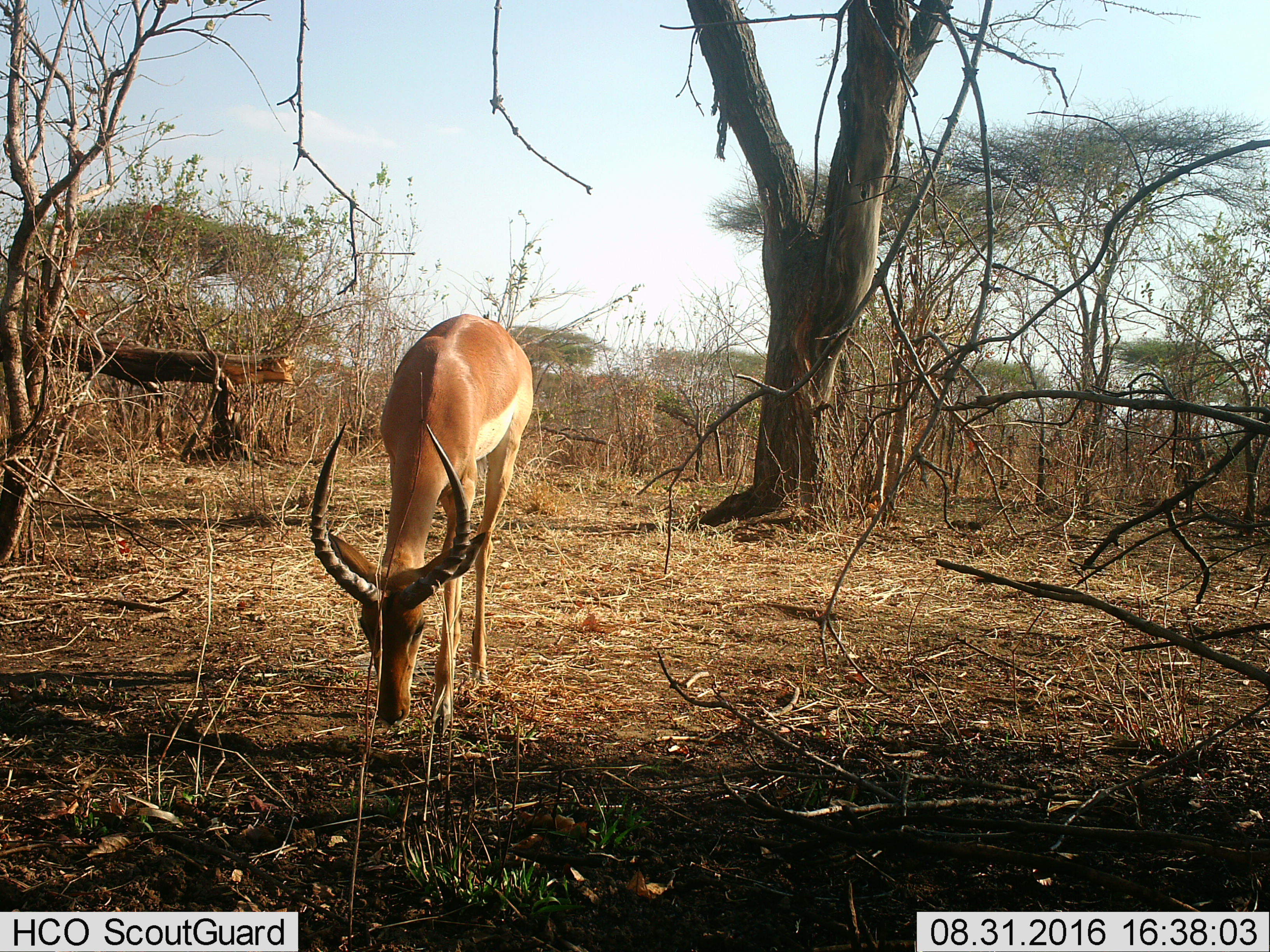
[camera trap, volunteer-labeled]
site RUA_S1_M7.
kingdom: Animalia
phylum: Chordata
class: Mammalia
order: Artiodactyla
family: Bovidae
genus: Aepyceros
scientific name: Aepyceros melampus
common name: impala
Impala (Aepyceros melampus), count 1. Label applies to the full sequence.